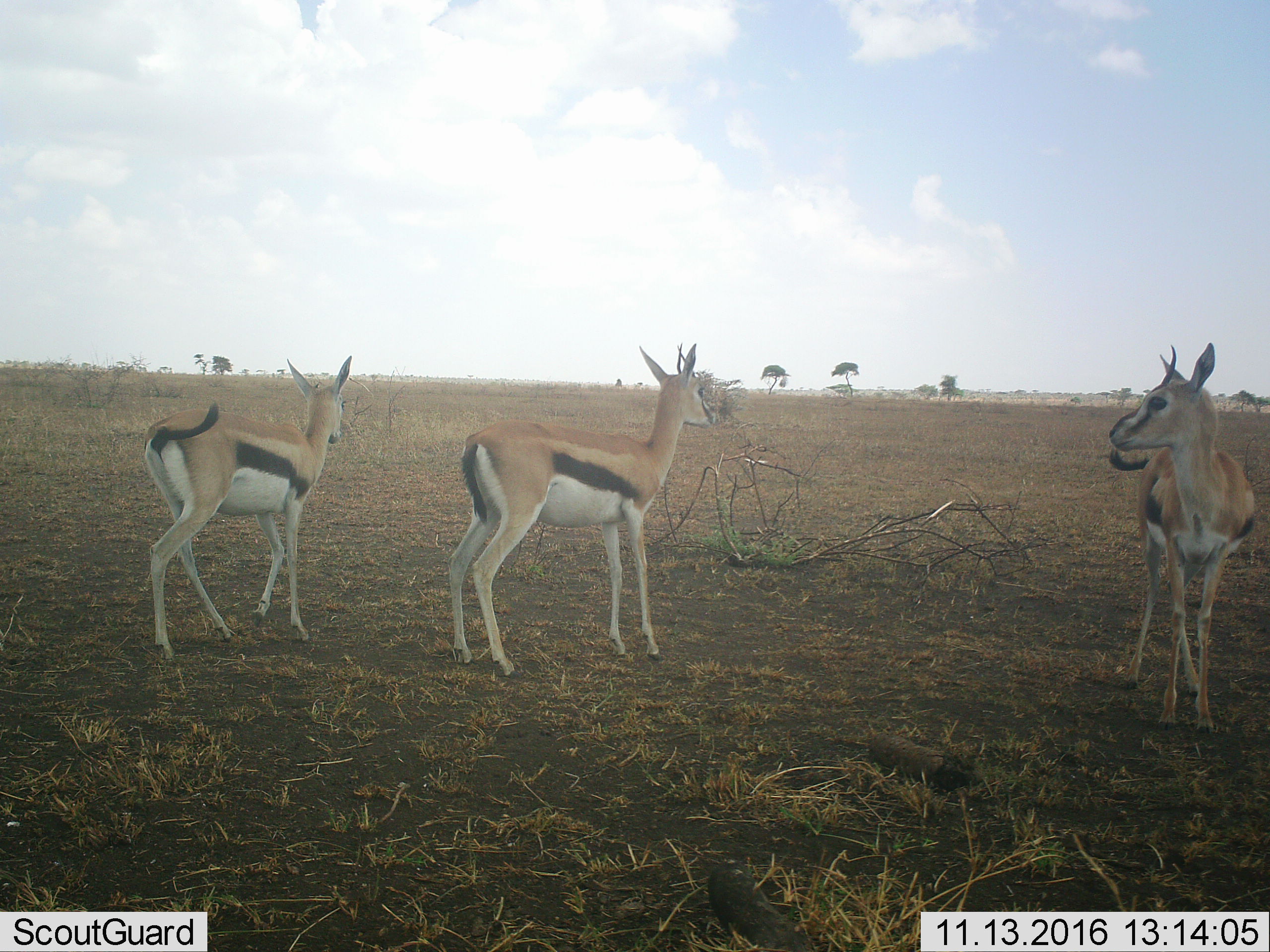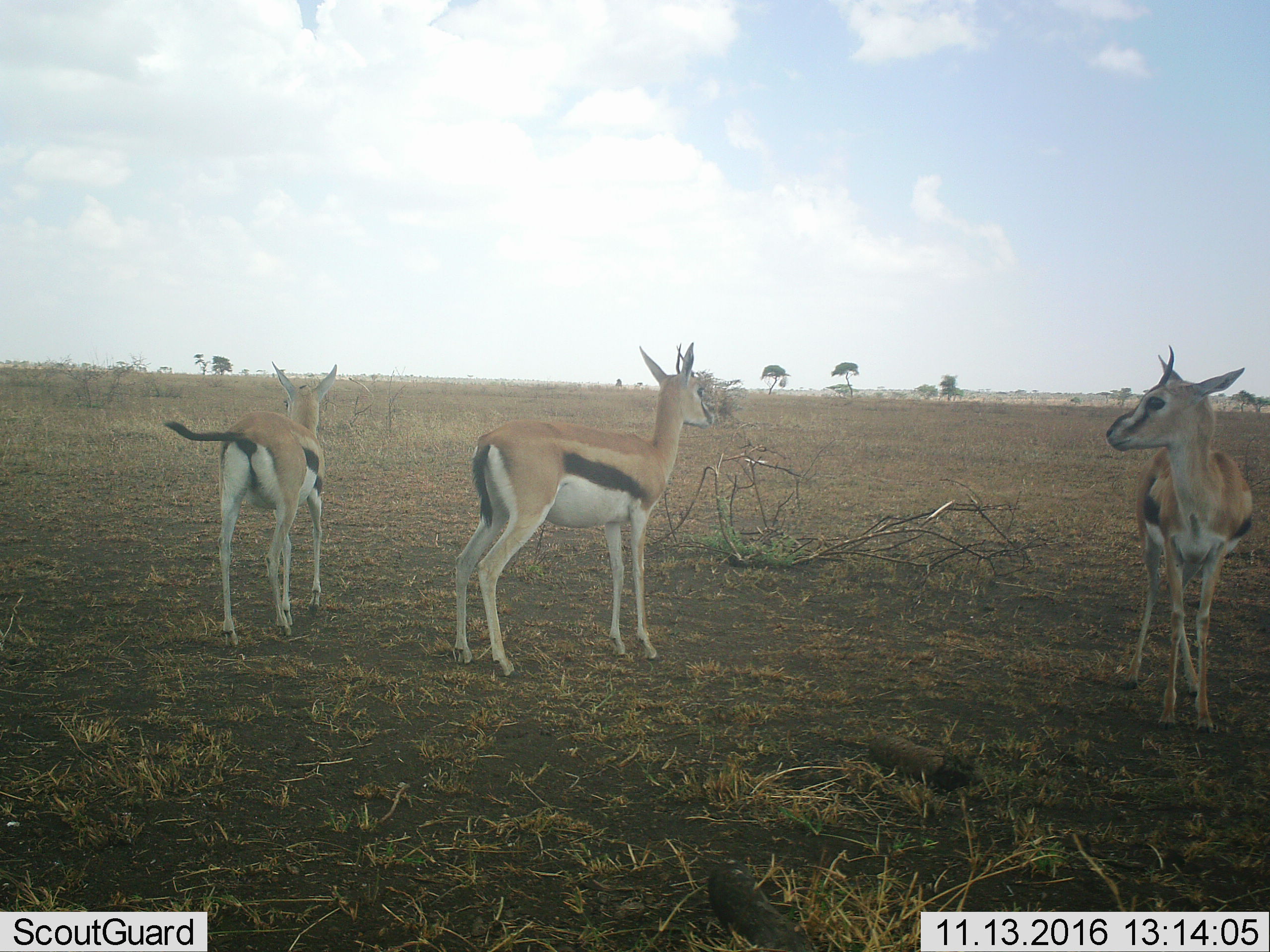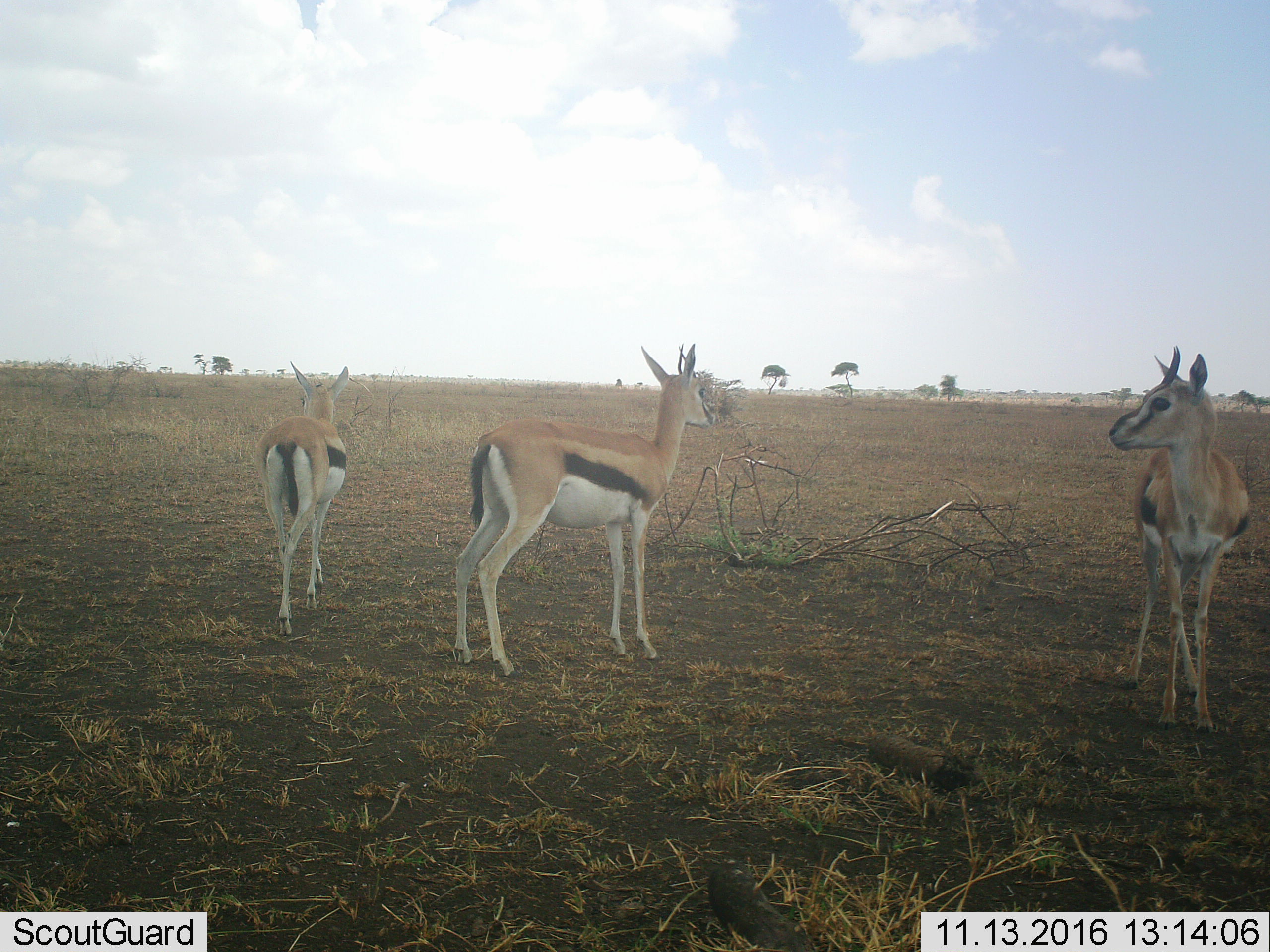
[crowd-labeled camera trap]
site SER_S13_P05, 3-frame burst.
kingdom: Animalia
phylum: Chordata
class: Mammalia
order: Artiodactyla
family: Bovidae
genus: Eudorcas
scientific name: Eudorcas thomsonii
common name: thomson's gazelle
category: gazellethomsons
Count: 3.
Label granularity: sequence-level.